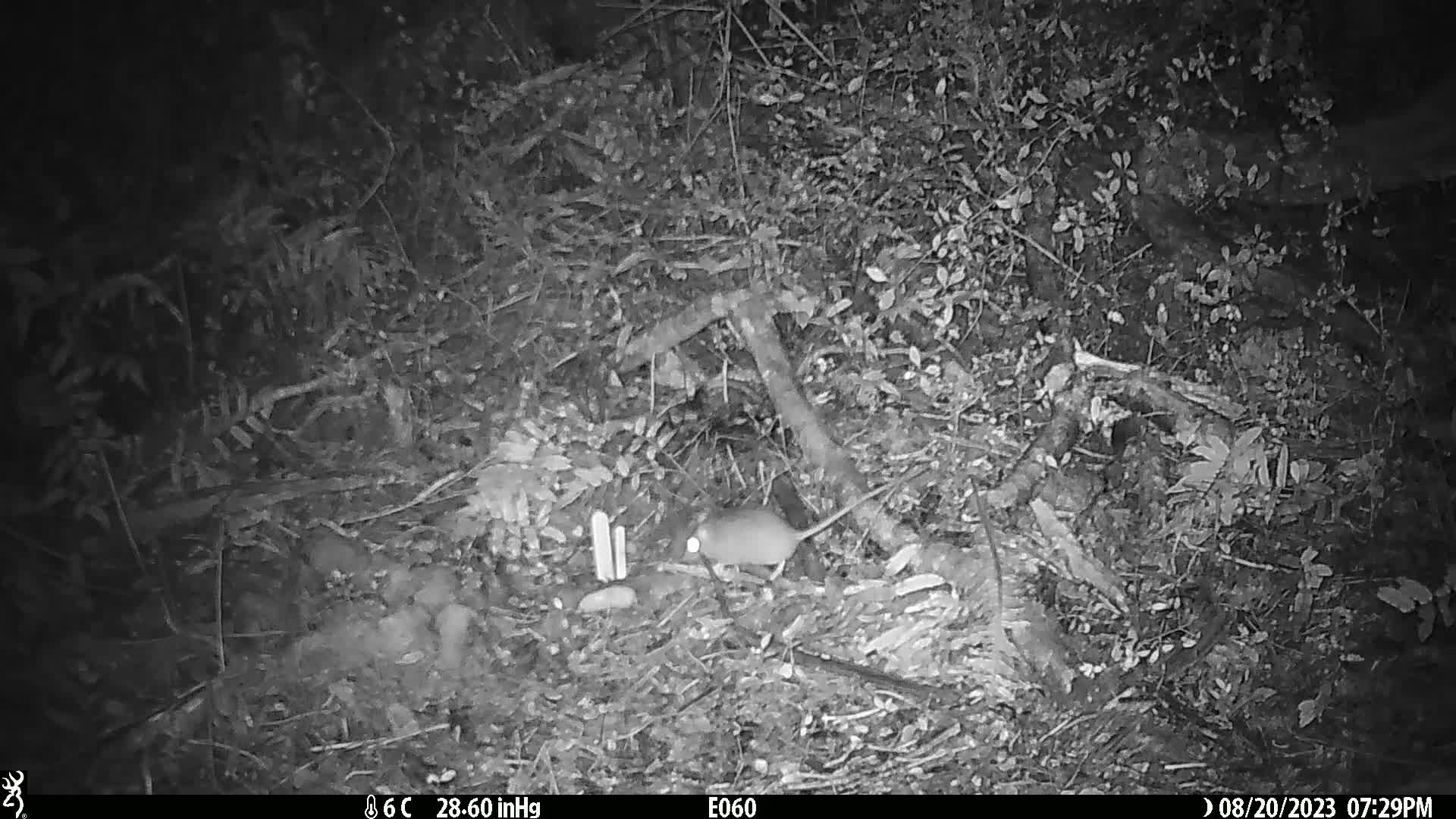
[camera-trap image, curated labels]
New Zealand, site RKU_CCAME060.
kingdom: Animalia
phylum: Chordata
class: Mammalia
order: Rodentia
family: Muridae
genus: Rattus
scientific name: Rattus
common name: rat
Rat (Rattus).